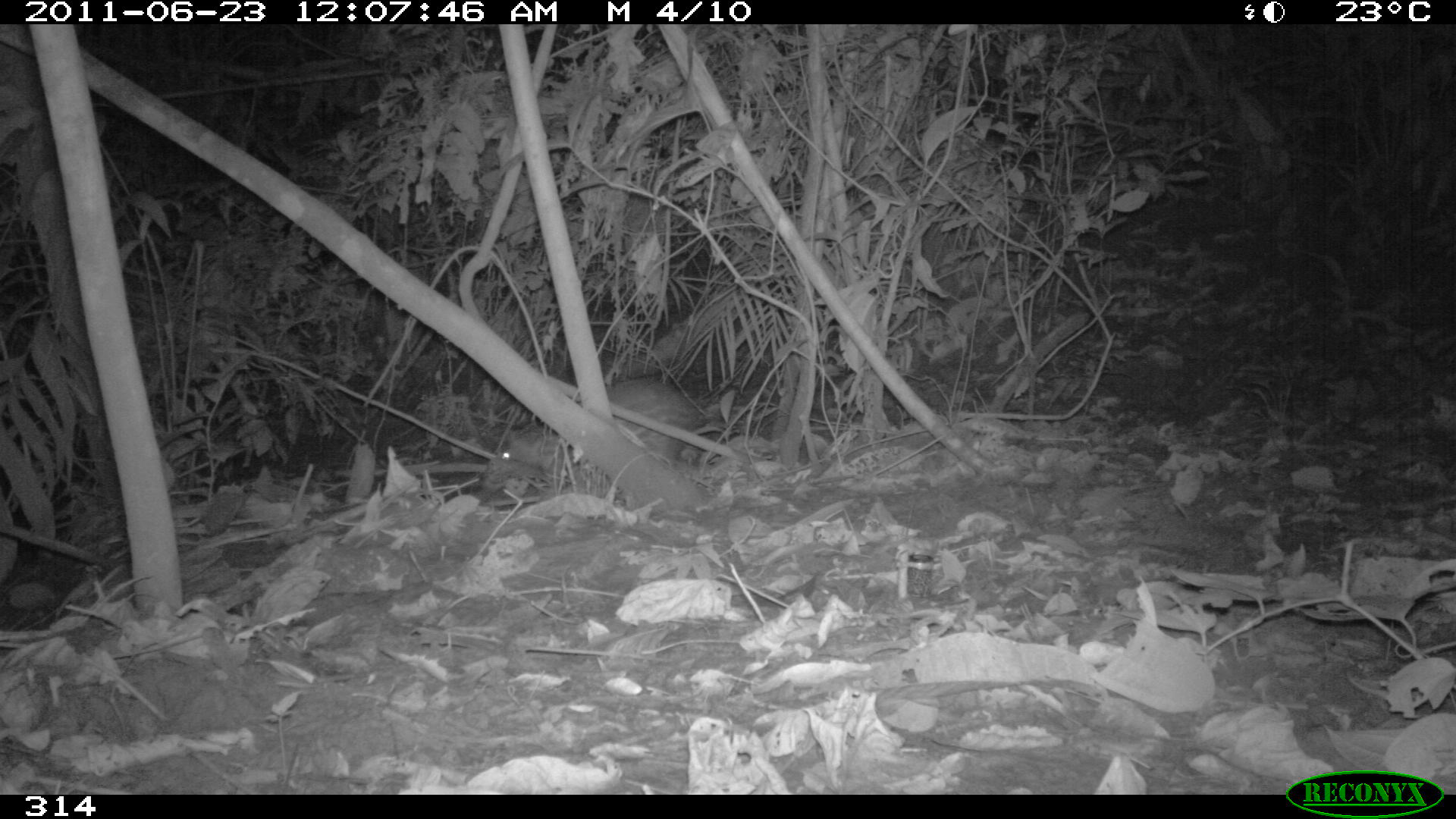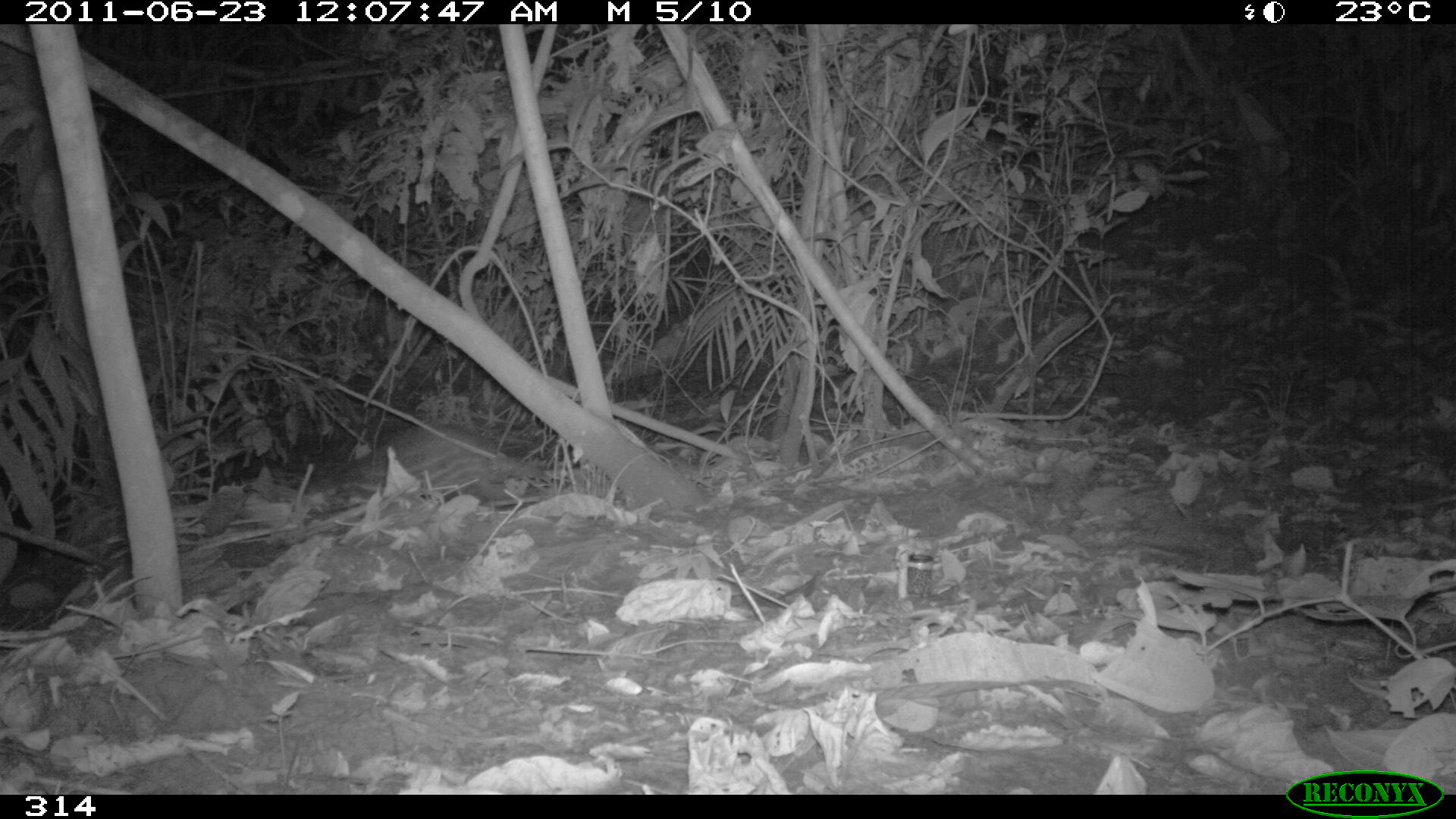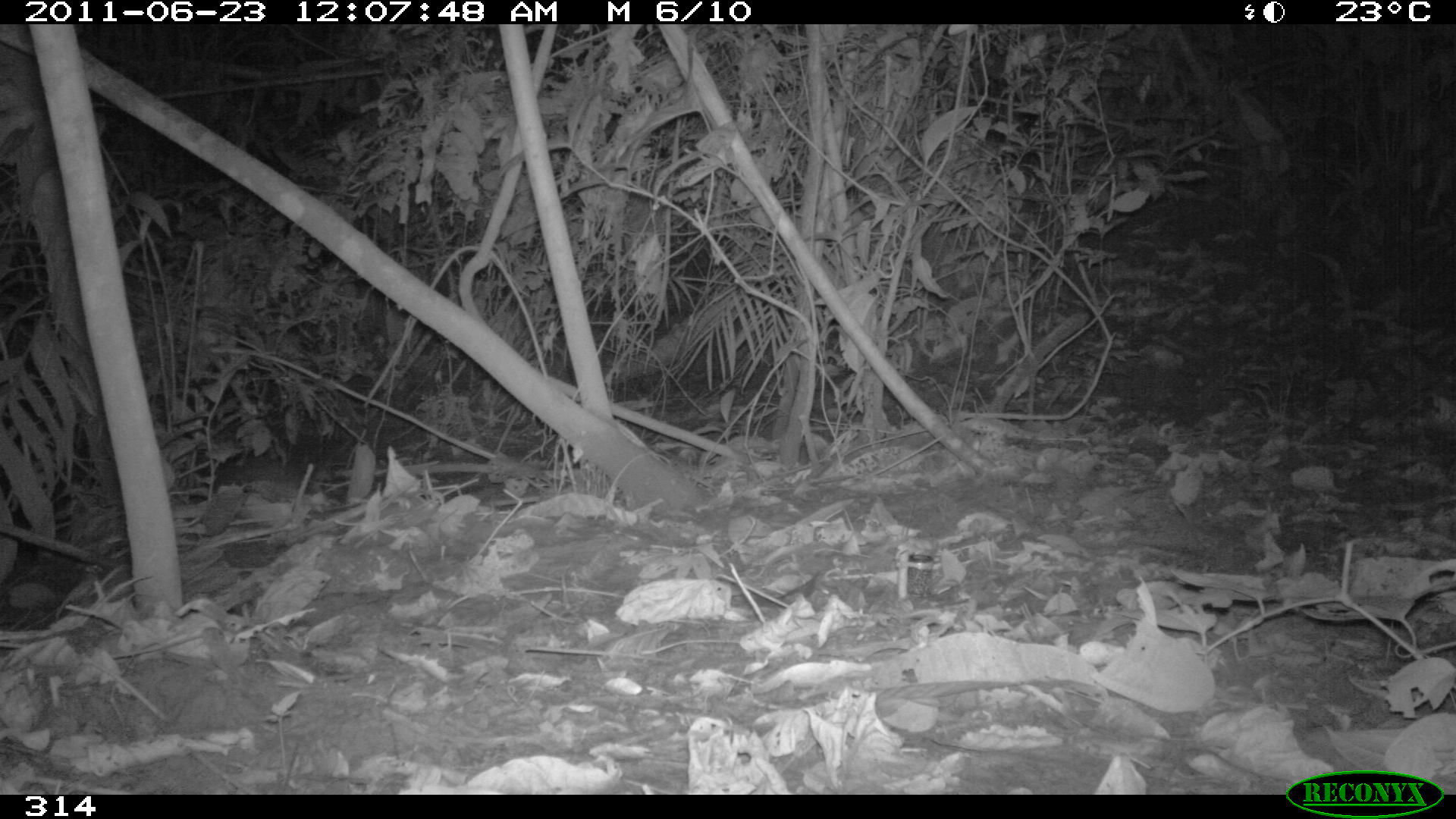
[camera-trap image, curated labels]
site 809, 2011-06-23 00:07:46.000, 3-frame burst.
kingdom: Animalia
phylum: Chordata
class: Mammalia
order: Rodentia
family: Cuniculidae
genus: Cuniculus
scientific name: Cuniculus paca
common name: spotted paca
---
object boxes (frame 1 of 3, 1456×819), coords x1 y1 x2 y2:
cuniculus paca: 486 376 701 487